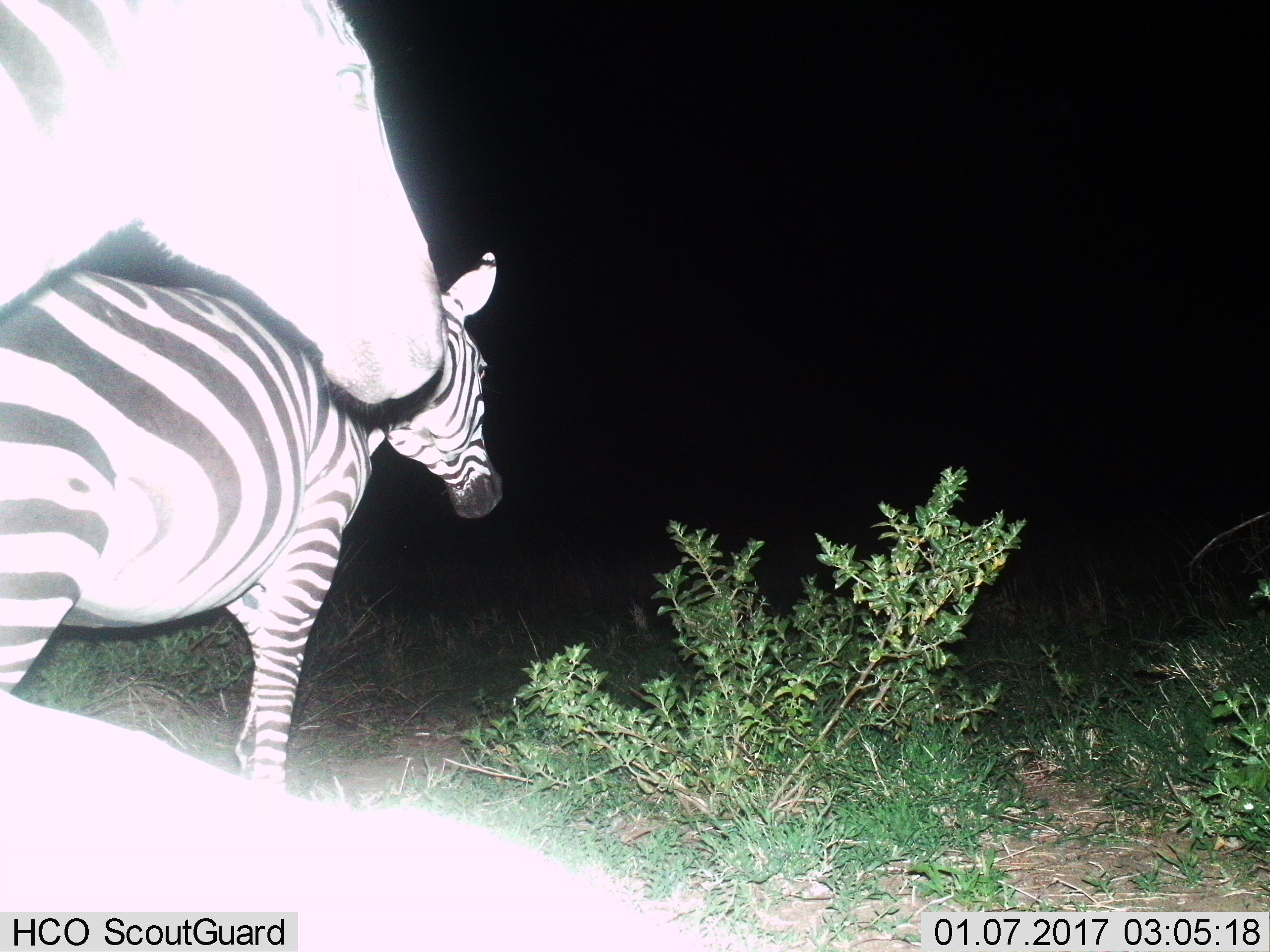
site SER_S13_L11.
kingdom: Animalia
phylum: Chordata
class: Mammalia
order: Perissodactyla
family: Equidae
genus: Equus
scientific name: Equus quagga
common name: plains zebra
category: zebraplains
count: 2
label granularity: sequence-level